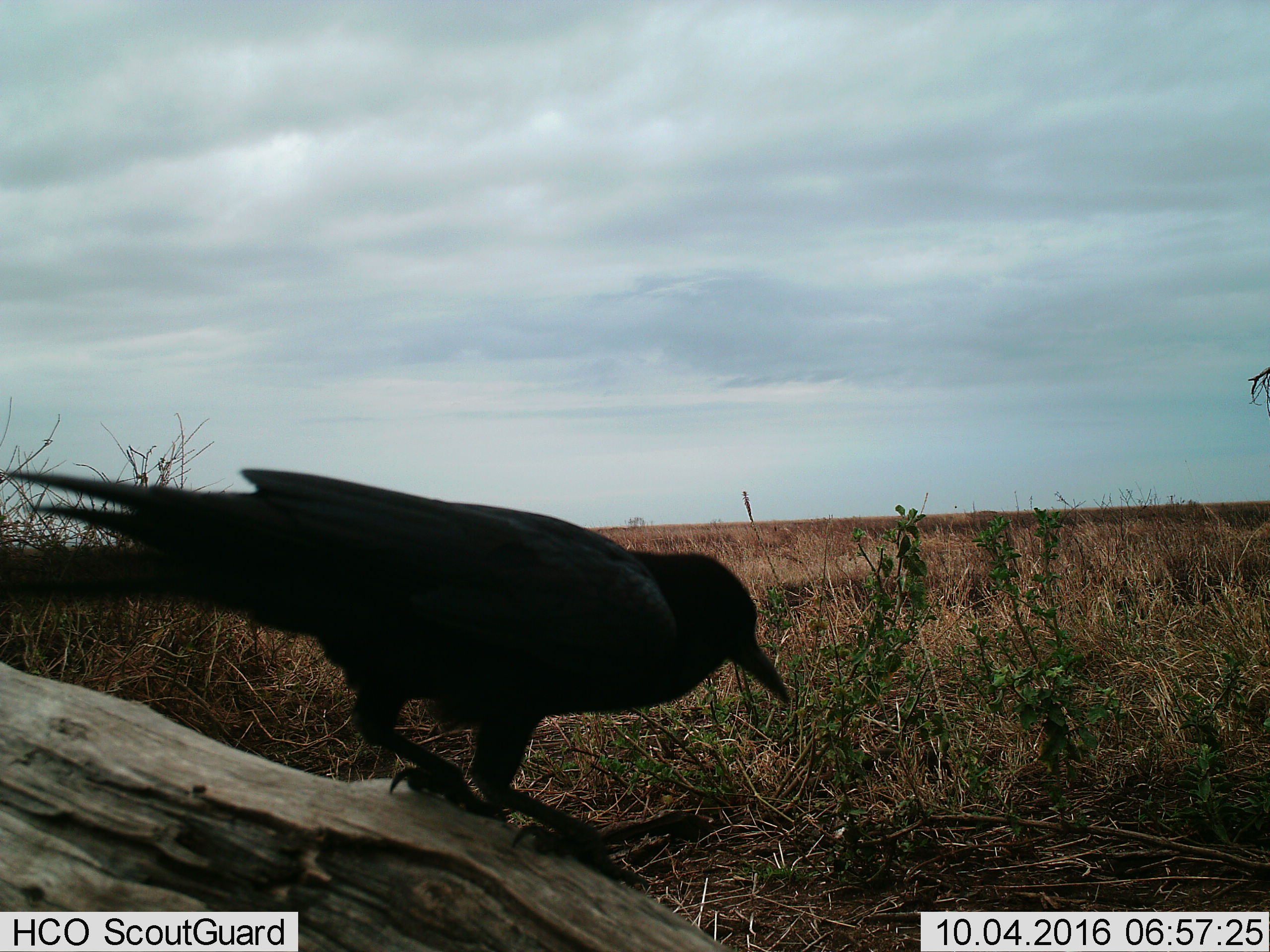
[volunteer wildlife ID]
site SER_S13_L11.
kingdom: Animalia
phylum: Chordata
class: Aves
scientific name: Aves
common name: bird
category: birdother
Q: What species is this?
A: Birdother (bird) (Aves).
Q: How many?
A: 1.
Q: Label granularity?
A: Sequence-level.